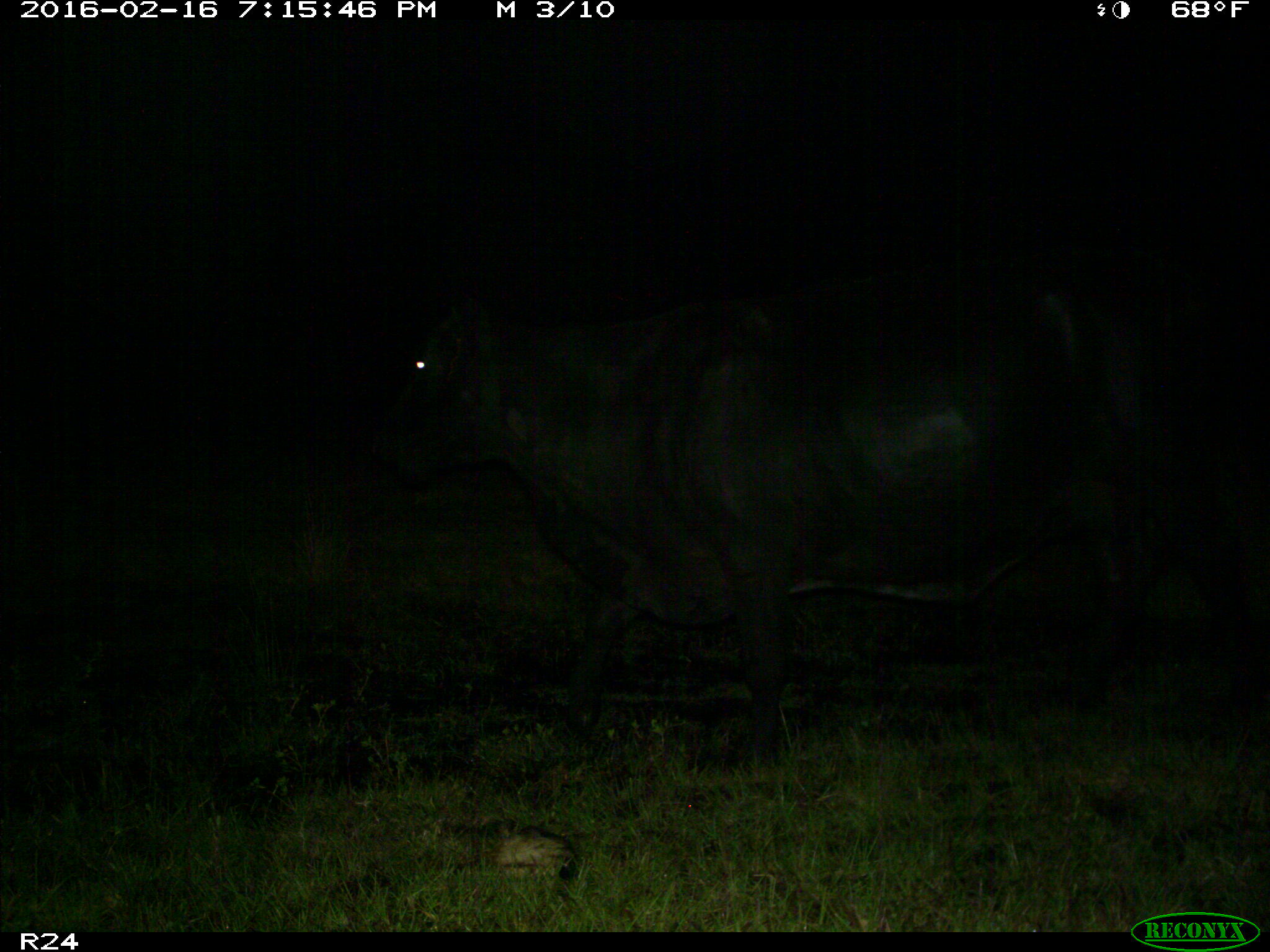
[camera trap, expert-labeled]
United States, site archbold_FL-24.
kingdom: Animalia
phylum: Chordata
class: Mammalia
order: Artiodactyla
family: Bovidae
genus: Bos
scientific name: Bos taurus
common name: domestic cow